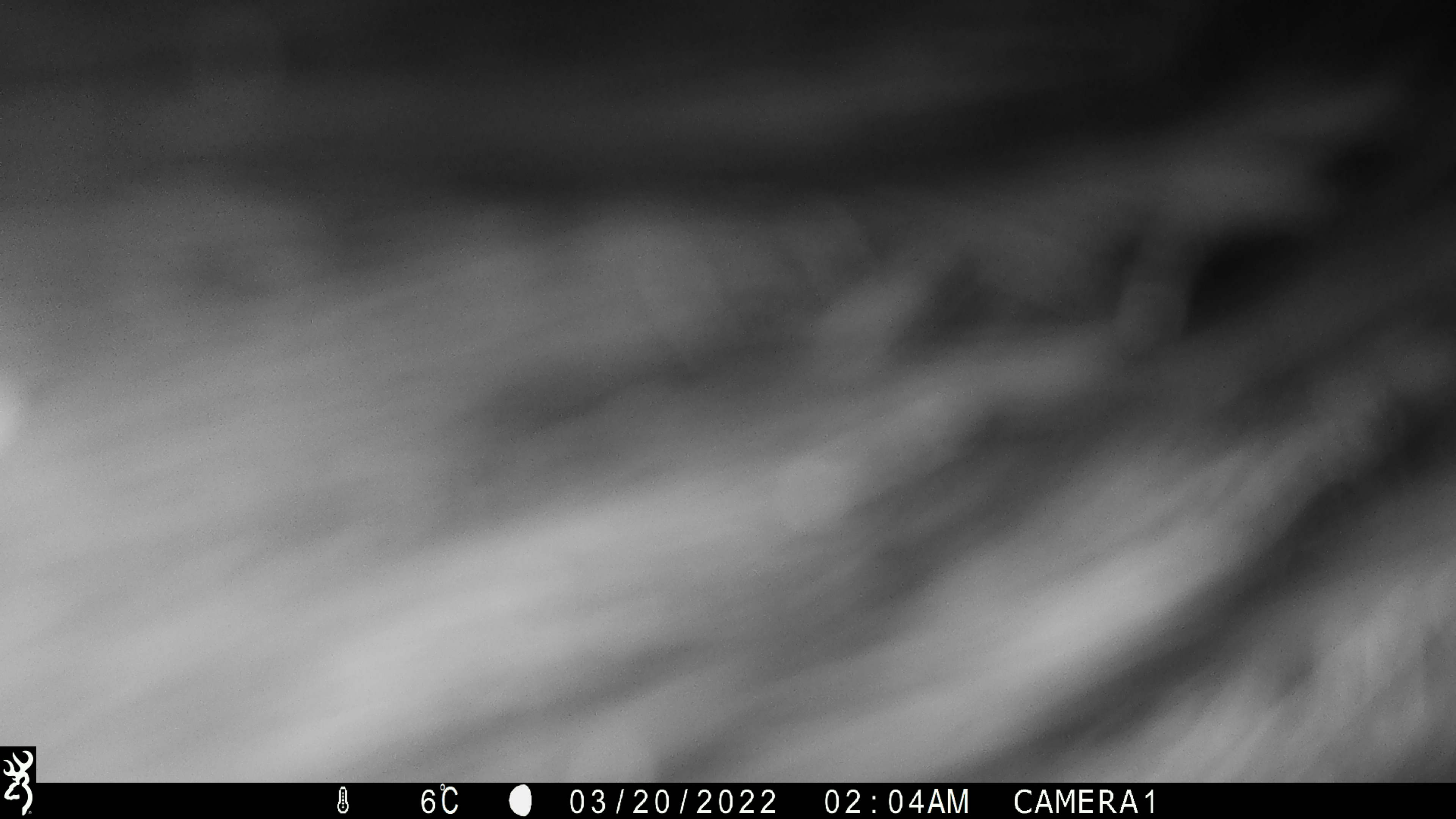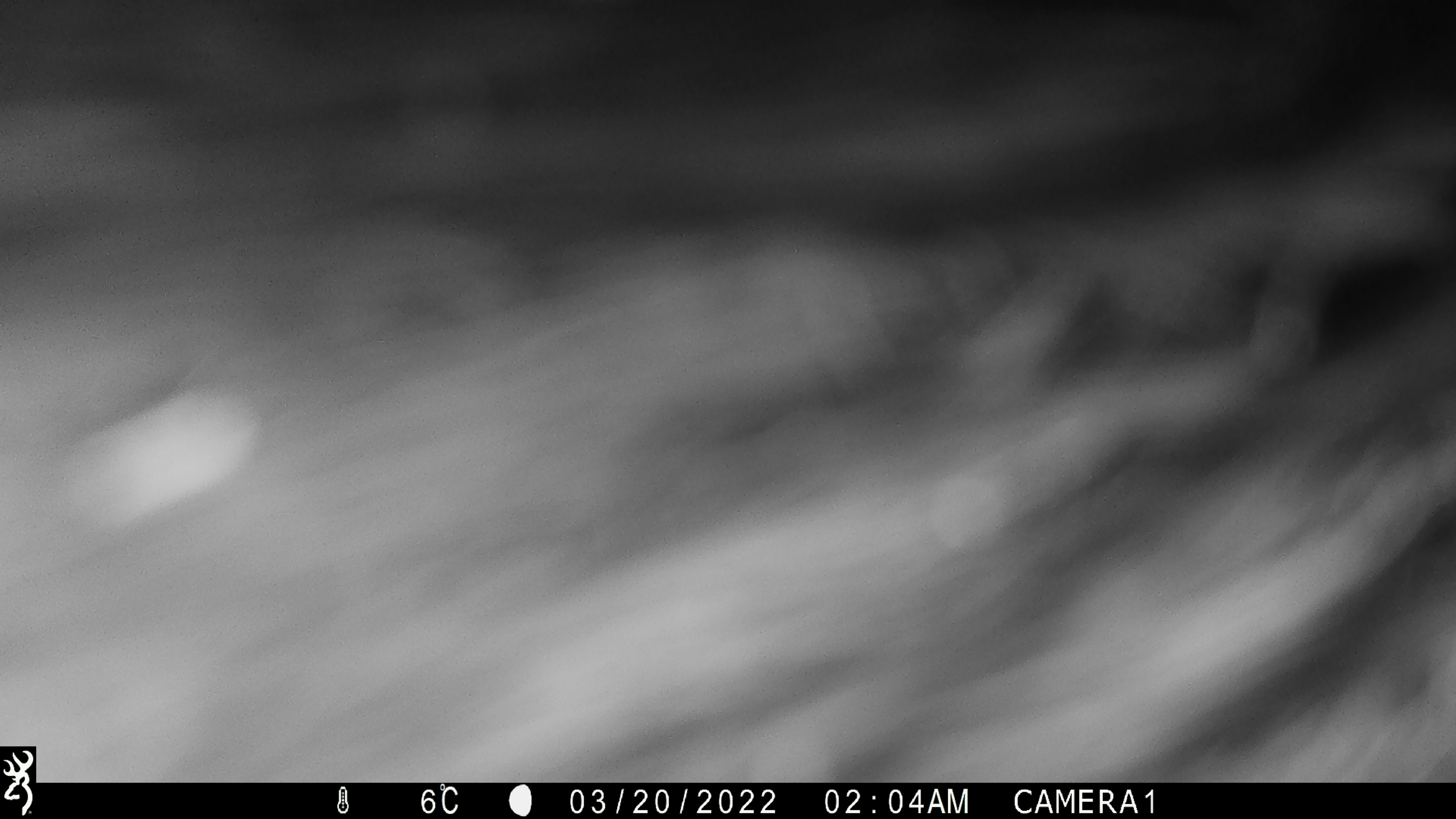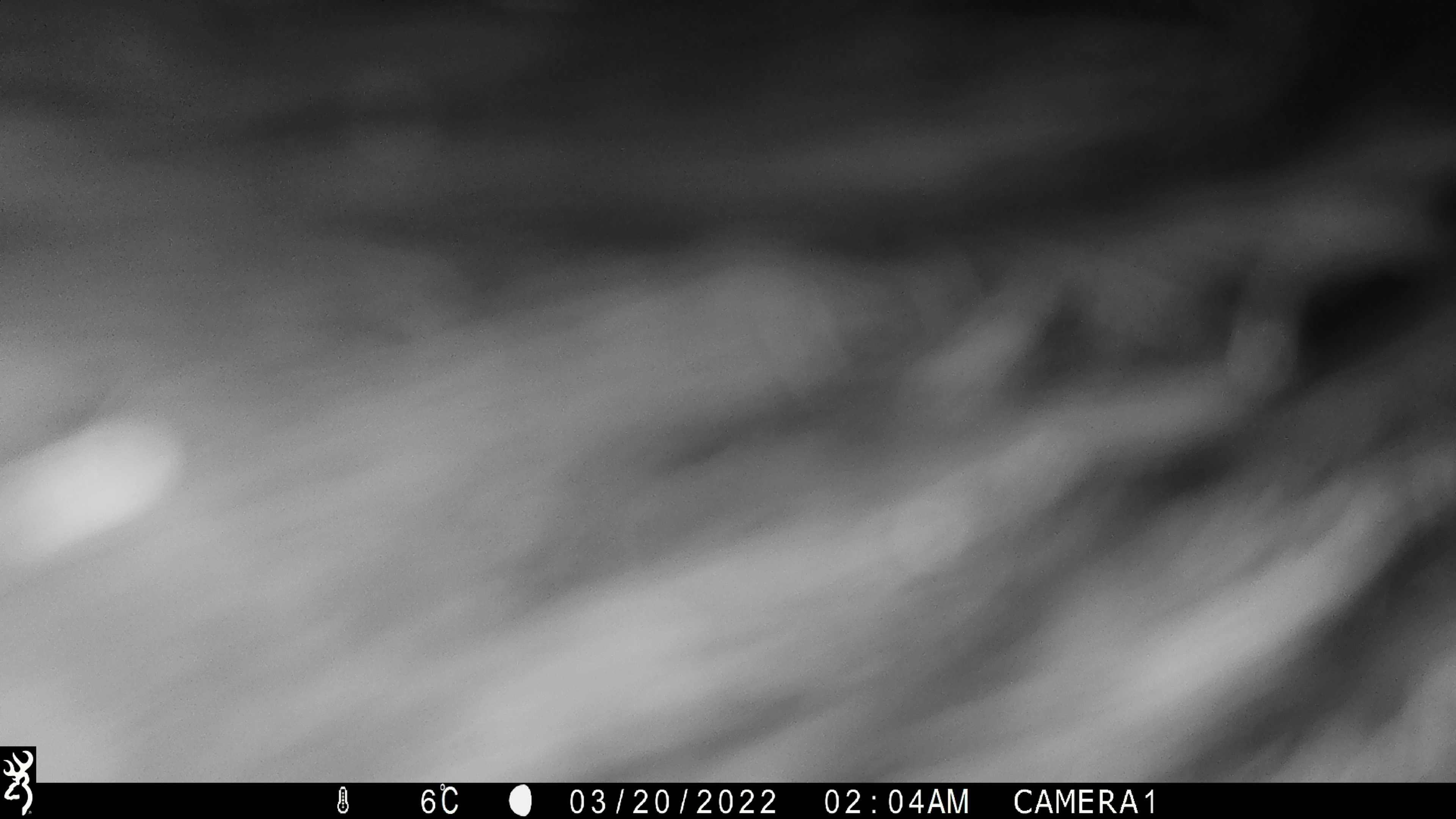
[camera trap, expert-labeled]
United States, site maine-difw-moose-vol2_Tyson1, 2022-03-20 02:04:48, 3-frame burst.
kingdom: Animalia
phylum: Chordata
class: Mammalia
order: Artiodactyla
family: Cervidae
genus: Alces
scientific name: Alces alces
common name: moose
Moose (Alces alces).